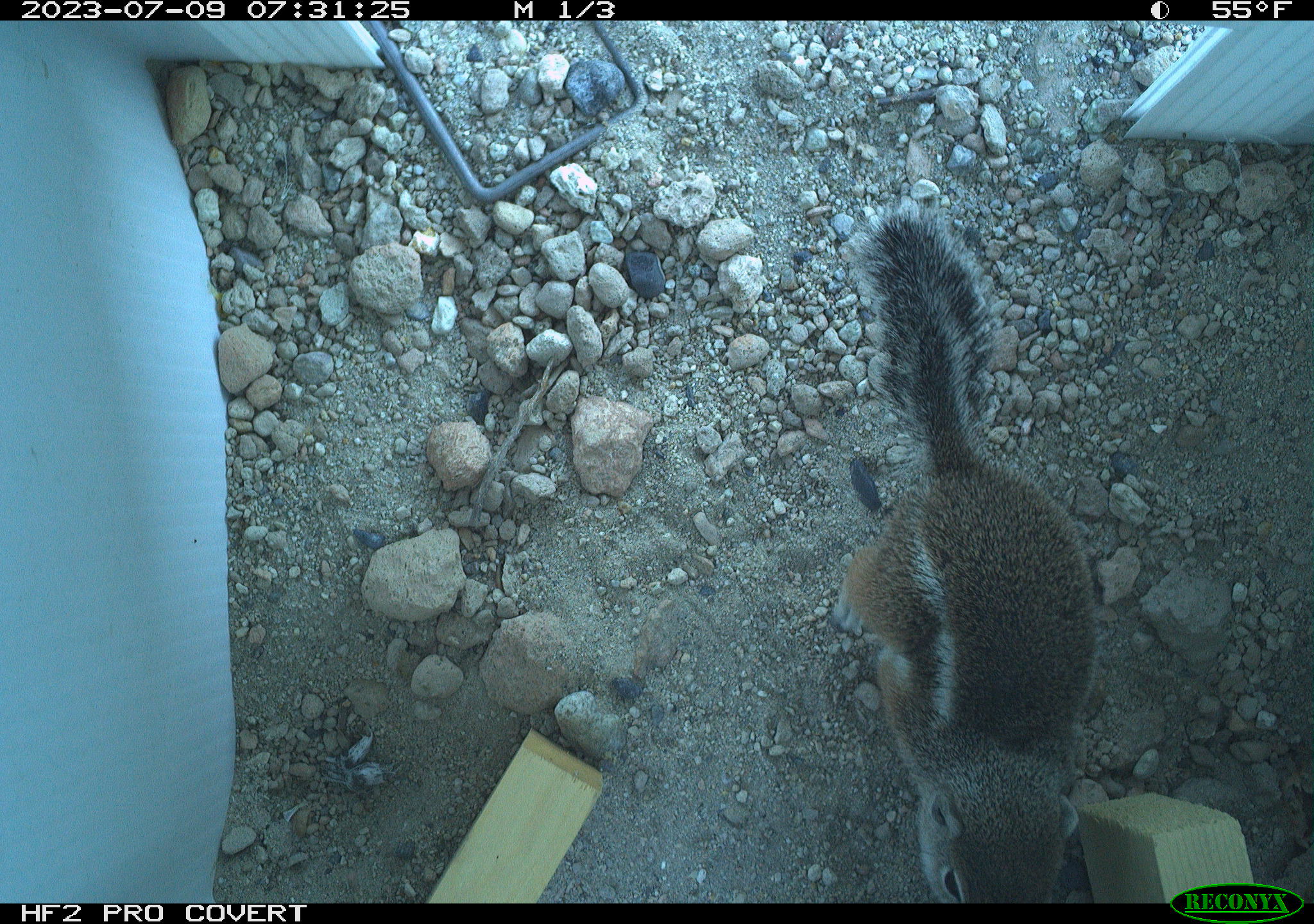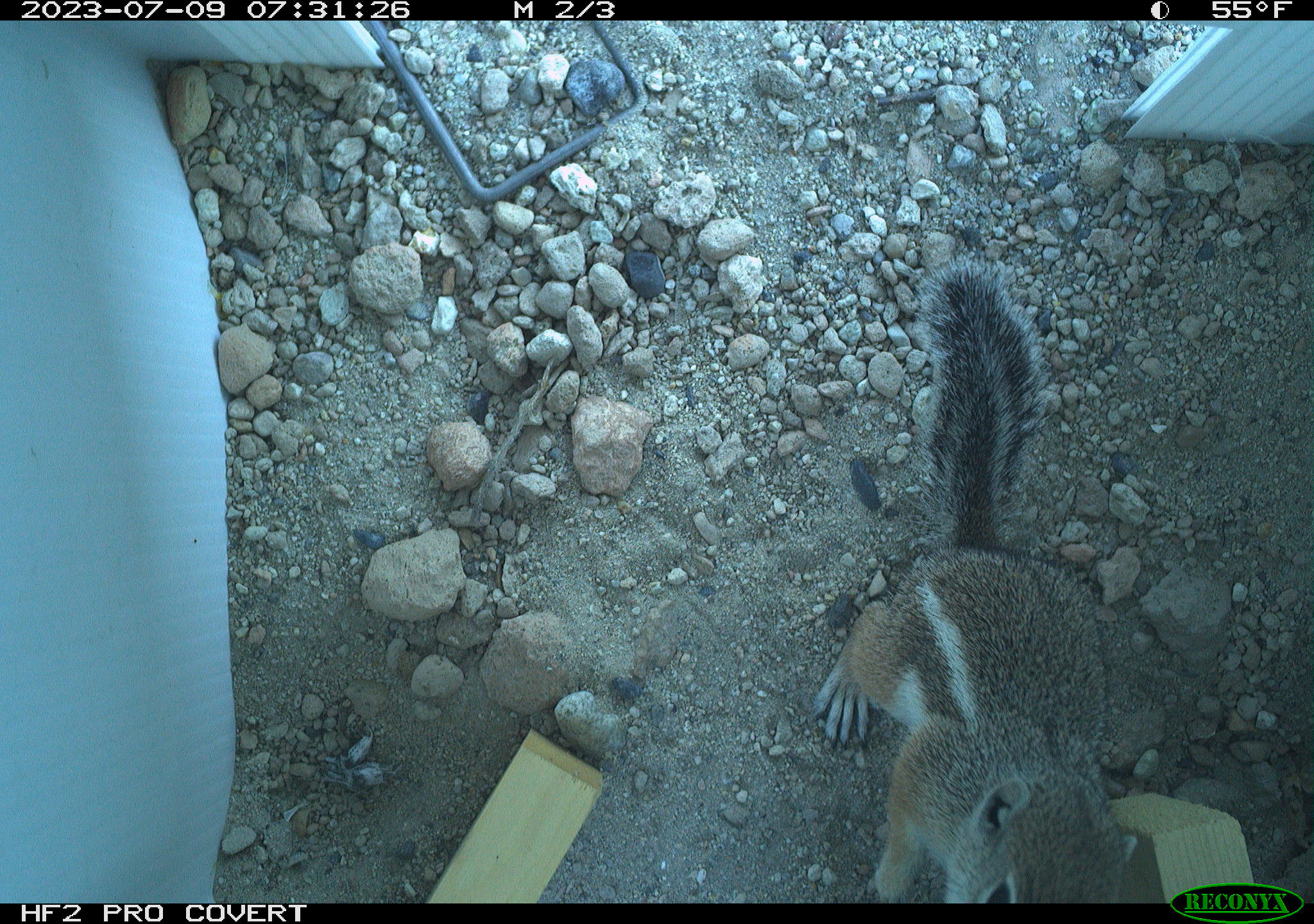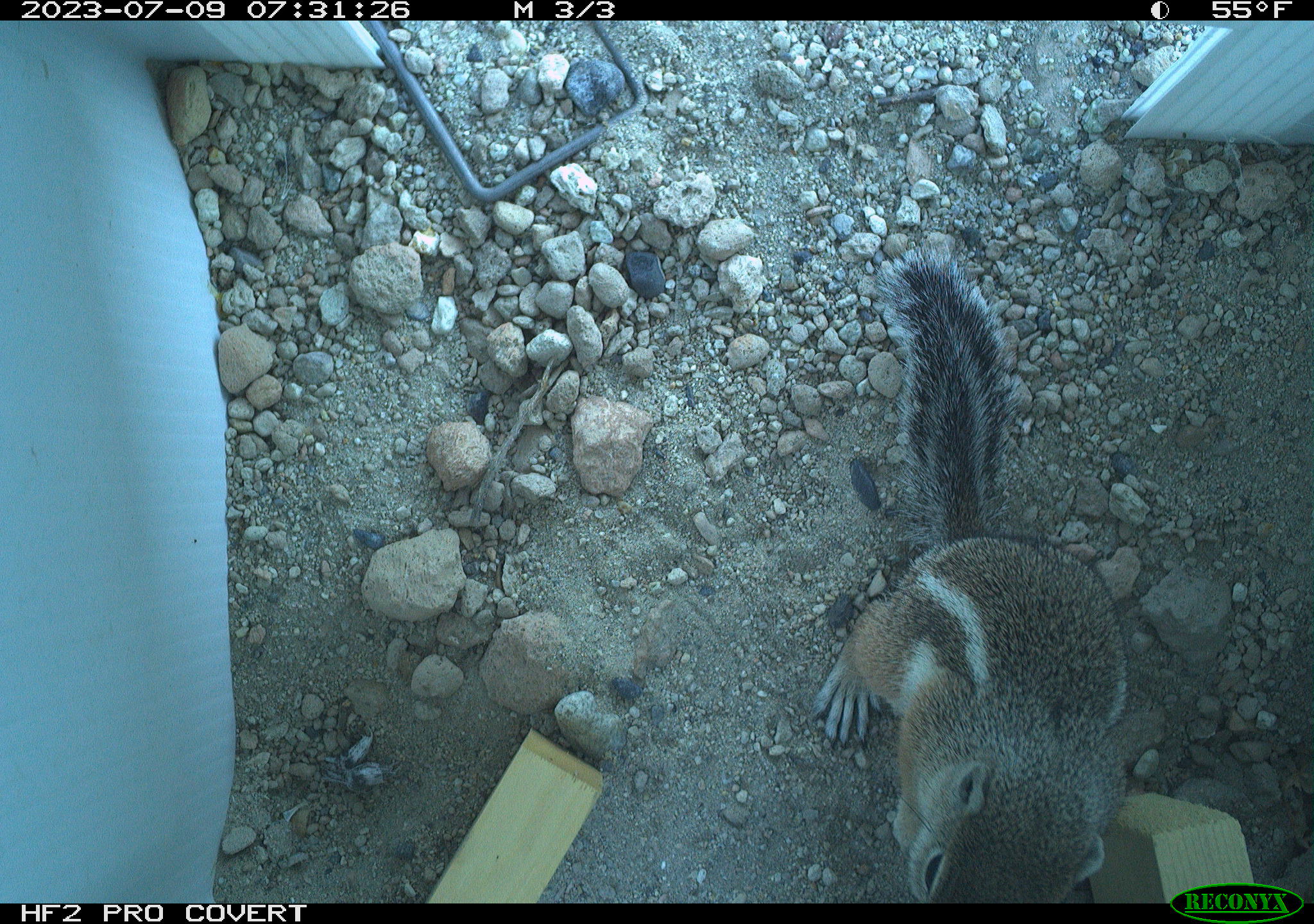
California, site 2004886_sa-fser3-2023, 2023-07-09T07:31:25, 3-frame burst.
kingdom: Animalia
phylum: Chordata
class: Mammalia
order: Rodentia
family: Sciuridae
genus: Ammospermophilus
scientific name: Ammospermophilus leucurus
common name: white-tailed antelope squirrel